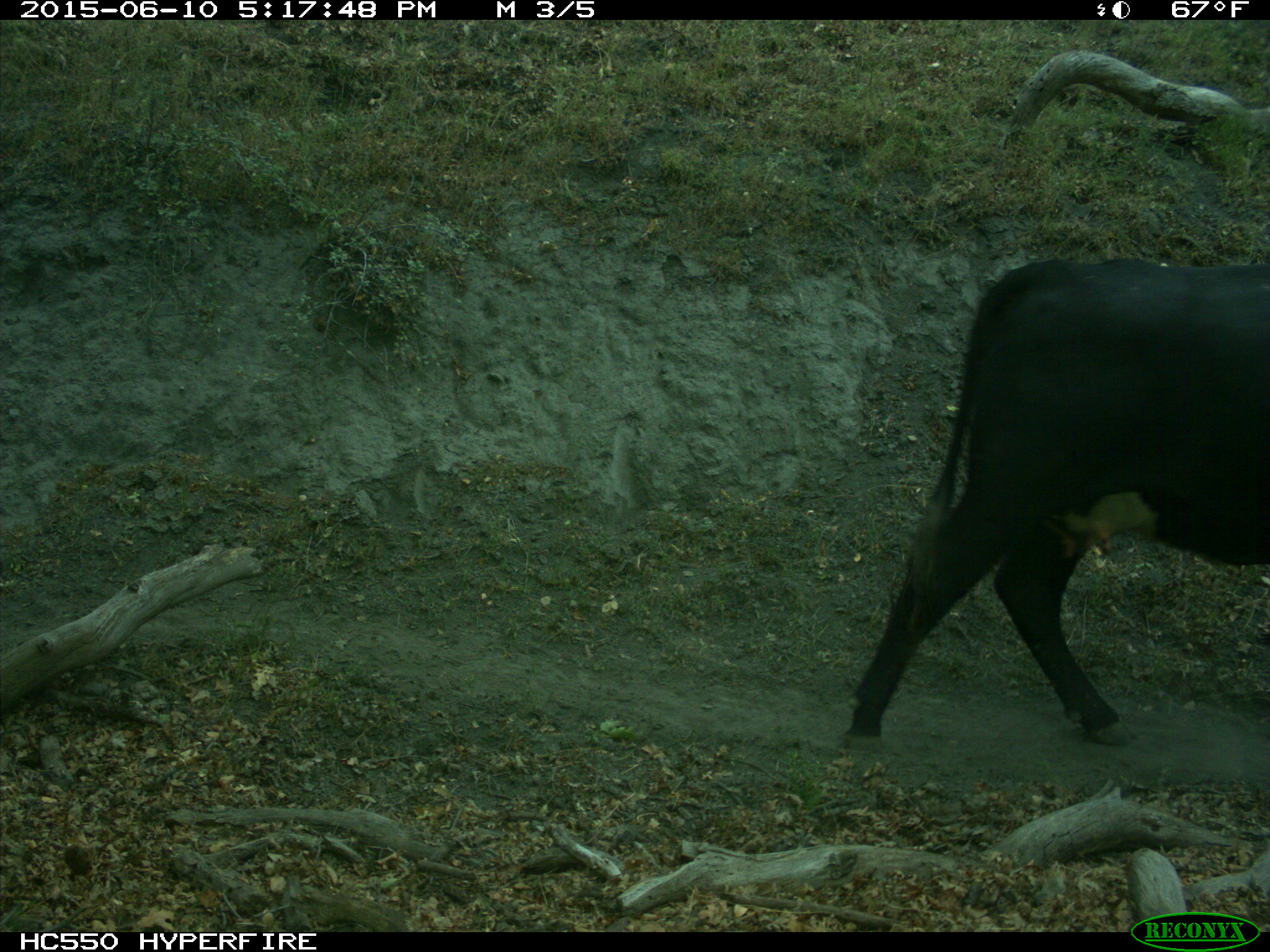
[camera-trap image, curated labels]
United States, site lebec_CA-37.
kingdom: Animalia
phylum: Chordata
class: Mammalia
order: Artiodactyla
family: Bovidae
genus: Bos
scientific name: Bos taurus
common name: domestic cow